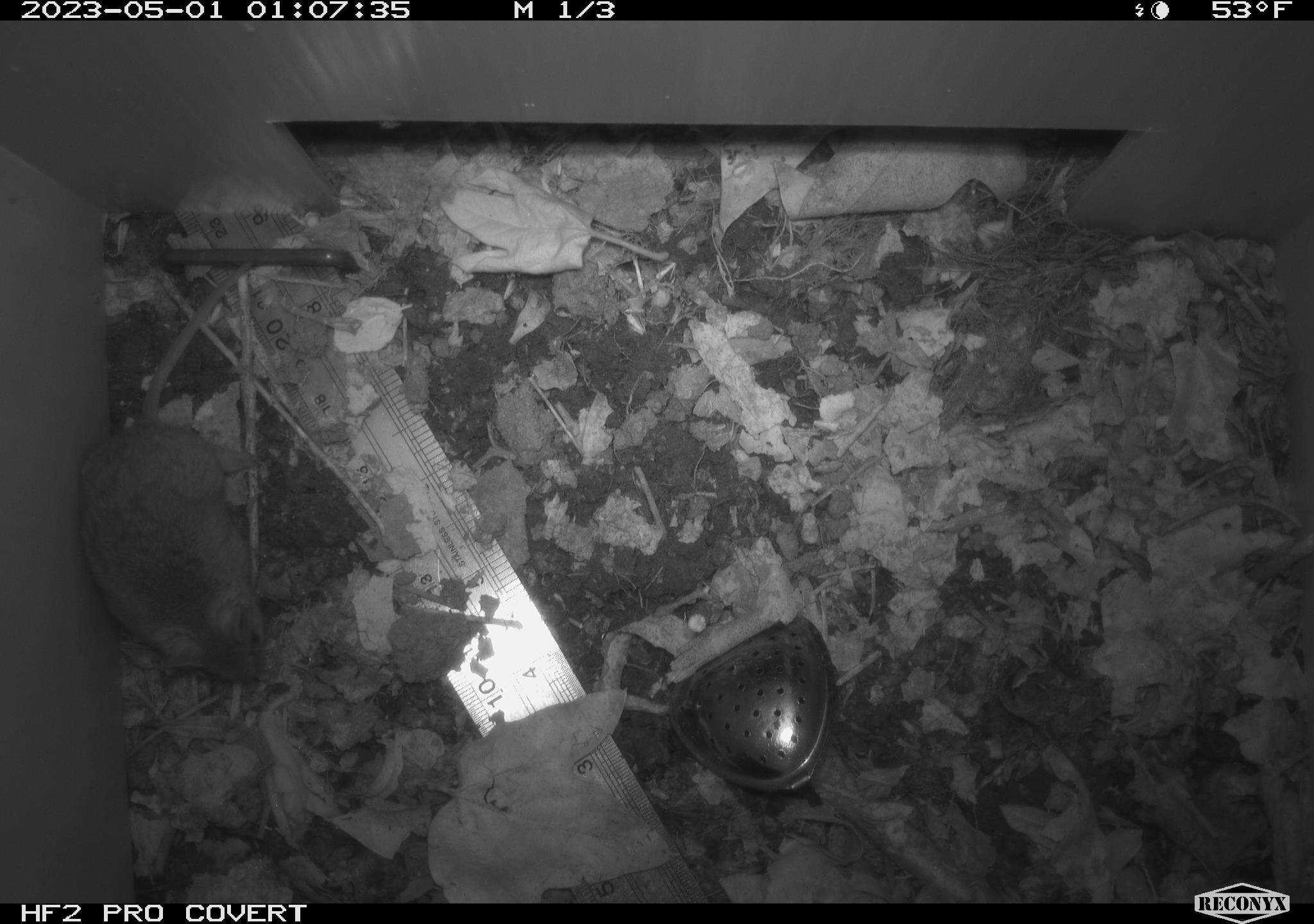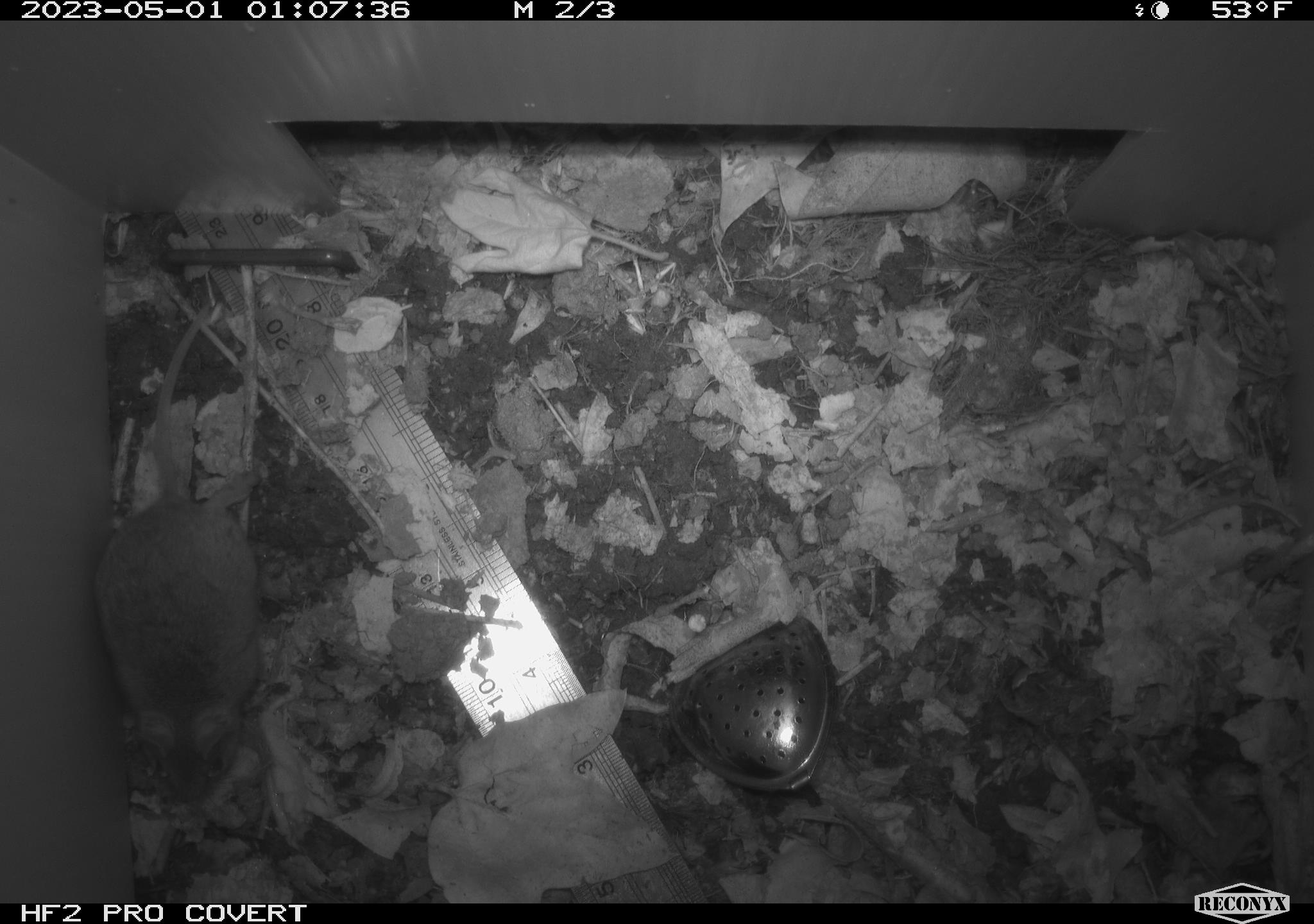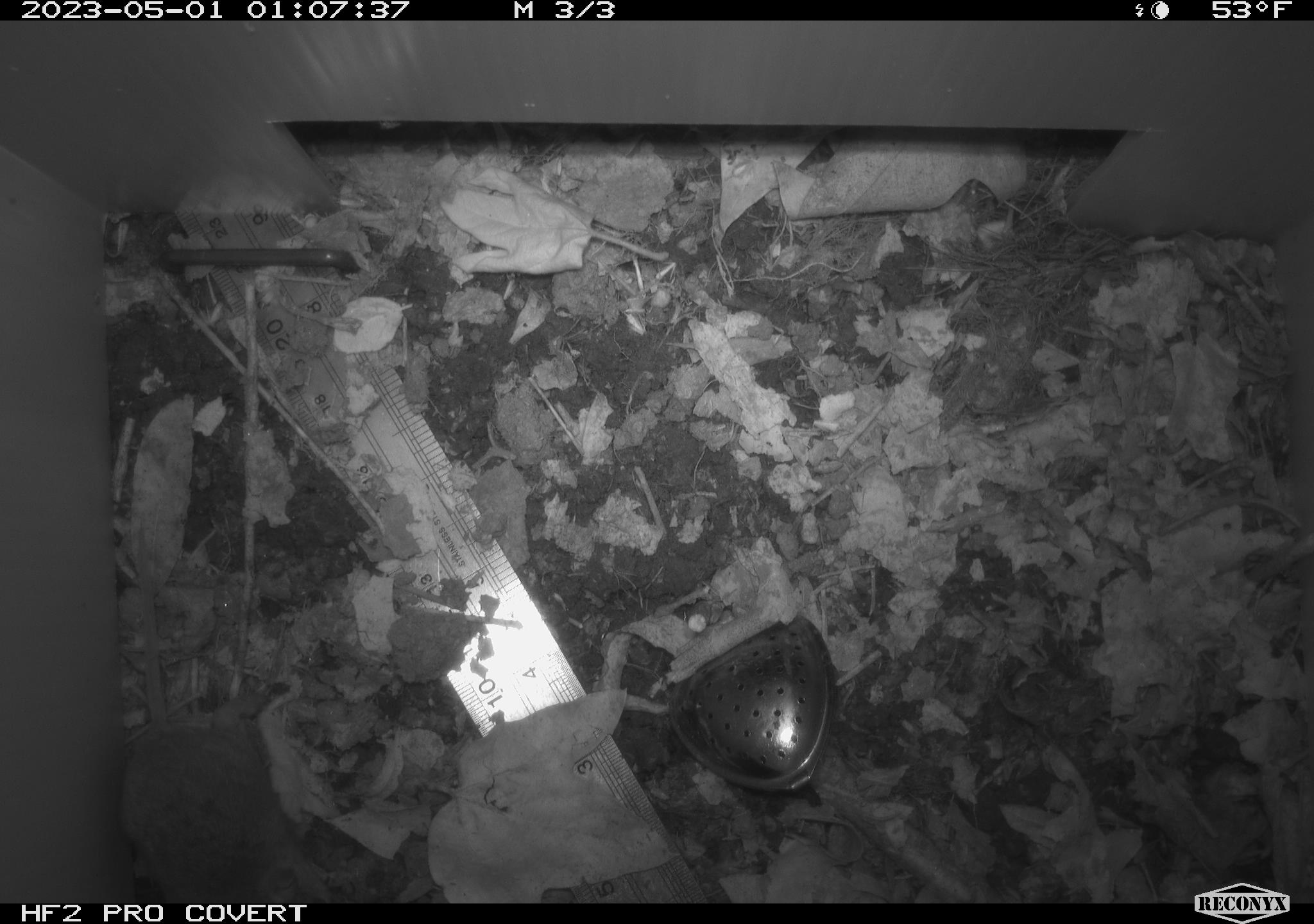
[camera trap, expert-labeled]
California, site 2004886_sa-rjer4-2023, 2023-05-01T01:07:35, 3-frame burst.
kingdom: Animalia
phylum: Chordata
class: Mammalia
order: Rodentia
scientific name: Rodentia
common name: mouse species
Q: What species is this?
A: Mouse species (Rodentia).